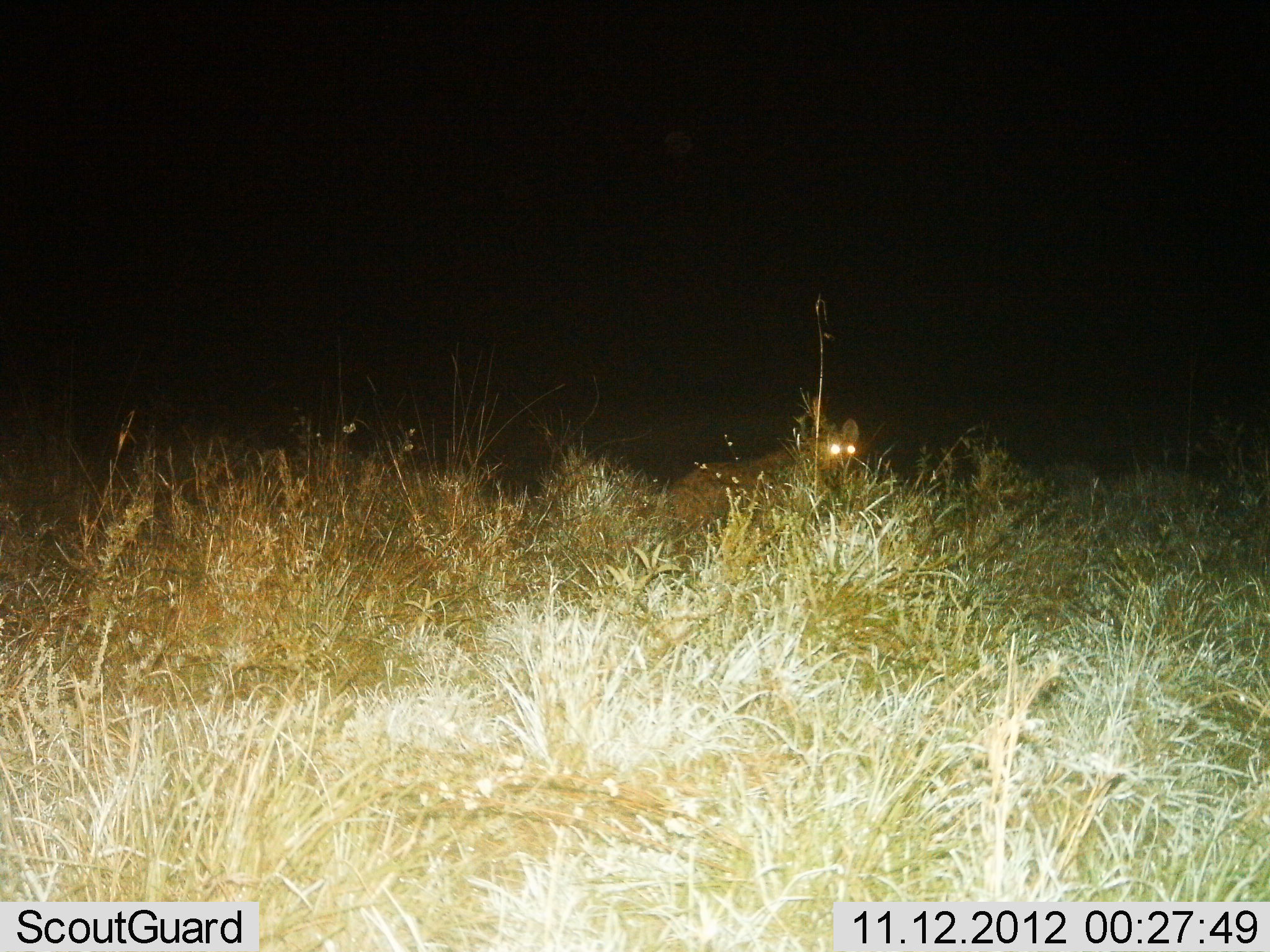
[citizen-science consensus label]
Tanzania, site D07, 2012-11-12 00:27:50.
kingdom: Animalia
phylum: Chordata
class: Mammalia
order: Carnivora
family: Hyaenidae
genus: Crocuta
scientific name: Crocuta crocuta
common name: spotted hyena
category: hyenaspotted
Hyenaspotted (spotted hyena) (Crocuta crocuta), count 1. Behavior (volunteer vote fractions): standing 90%, resting 5%, moving 5%, interacting 0%. Young present (vote fraction): 0%. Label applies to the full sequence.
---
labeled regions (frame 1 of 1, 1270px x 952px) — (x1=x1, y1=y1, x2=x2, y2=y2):
animal: (x1=671, y1=418, x2=862, y2=542)